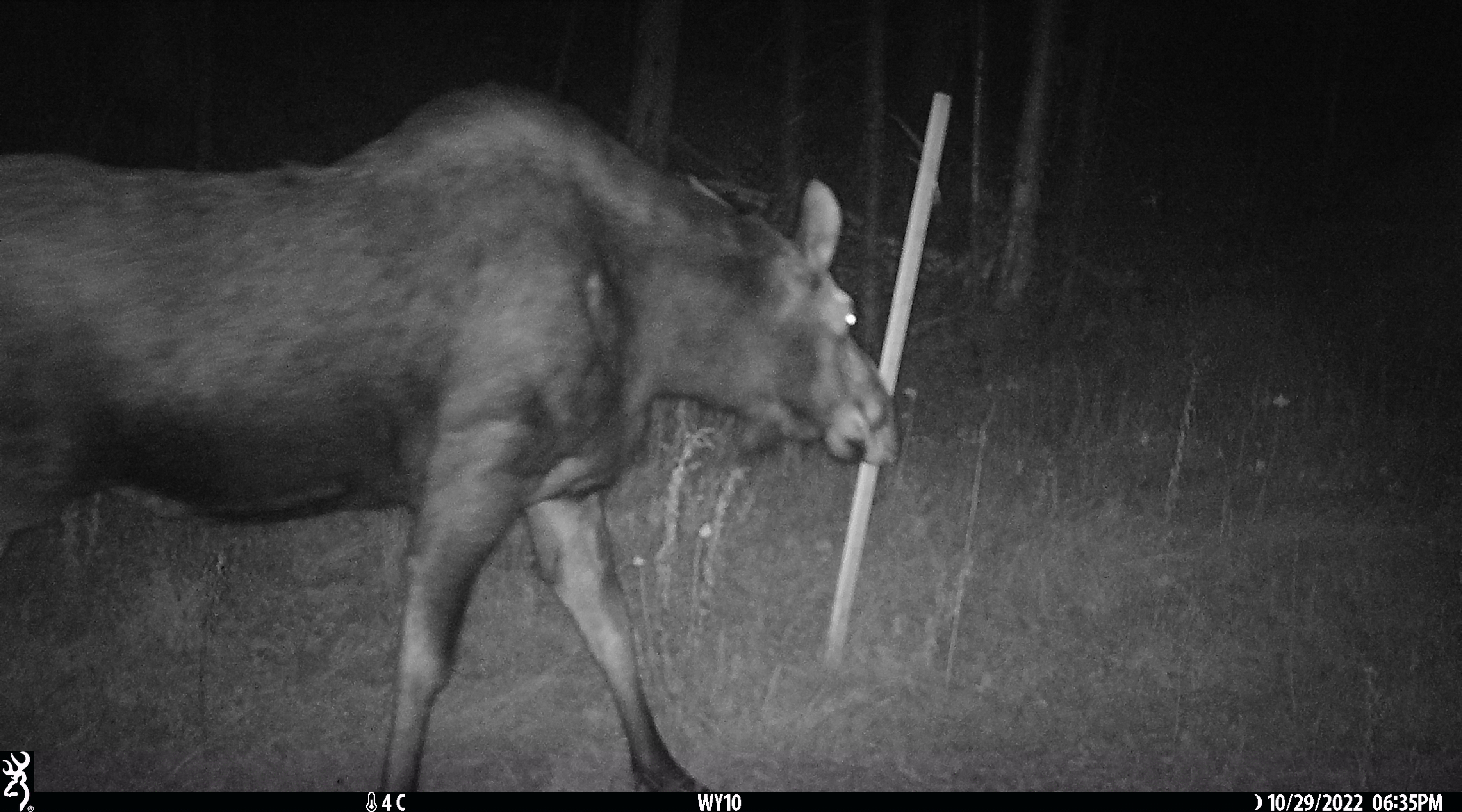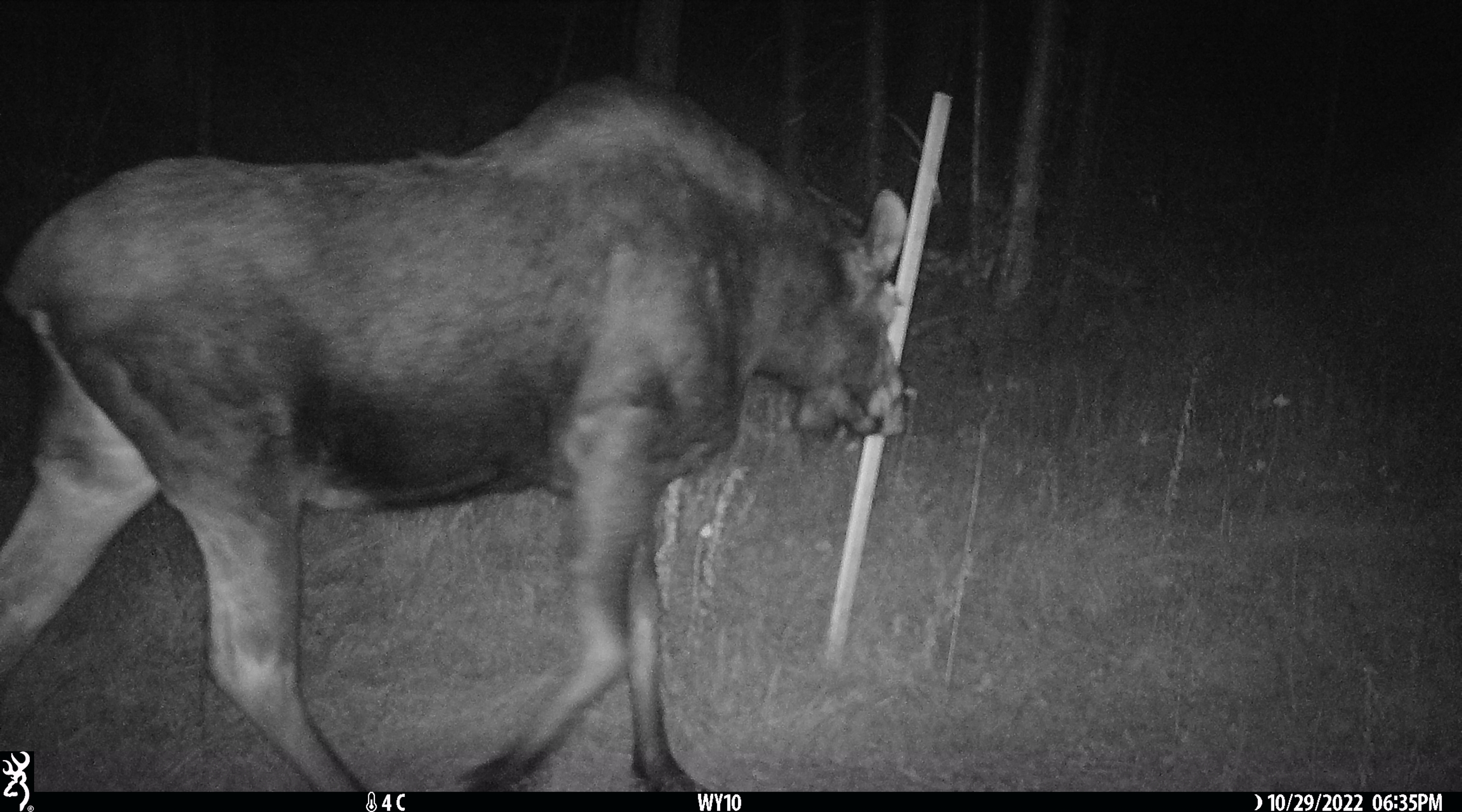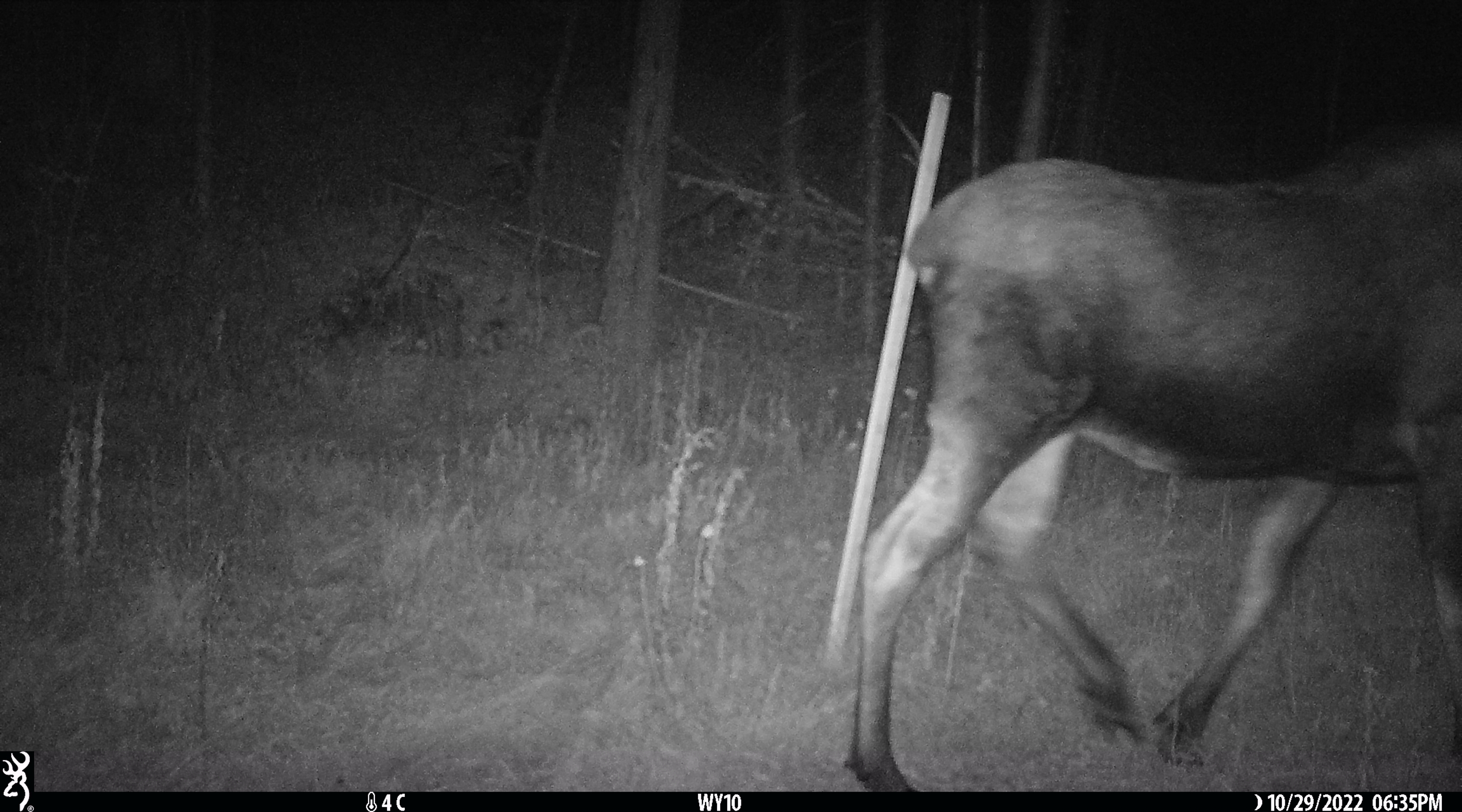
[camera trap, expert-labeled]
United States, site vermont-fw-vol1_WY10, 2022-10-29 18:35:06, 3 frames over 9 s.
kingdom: Animalia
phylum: Chordata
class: Mammalia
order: Artiodactyla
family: Cervidae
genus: Alces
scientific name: Alces alces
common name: moose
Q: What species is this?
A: Moose (Alces alces).